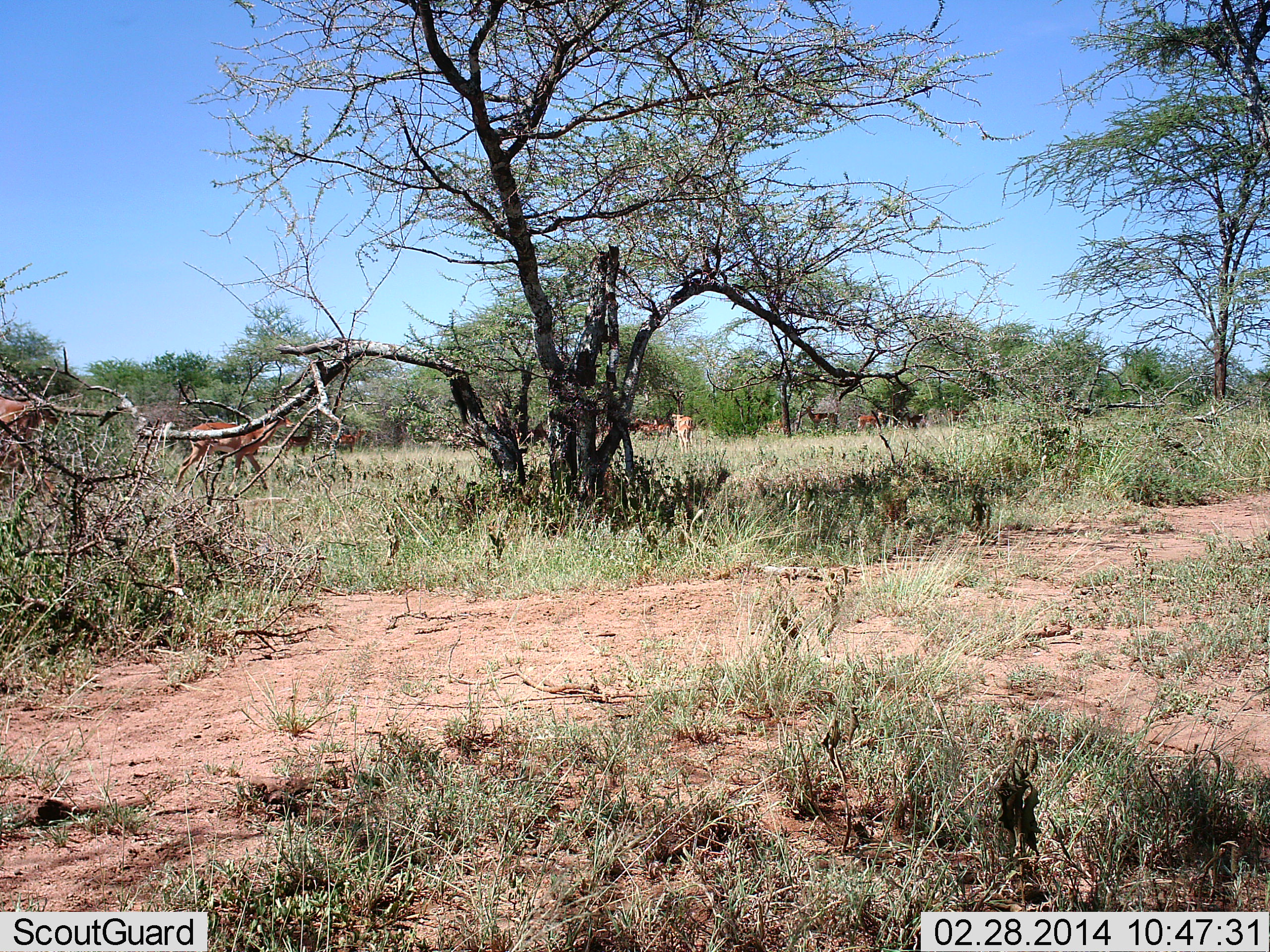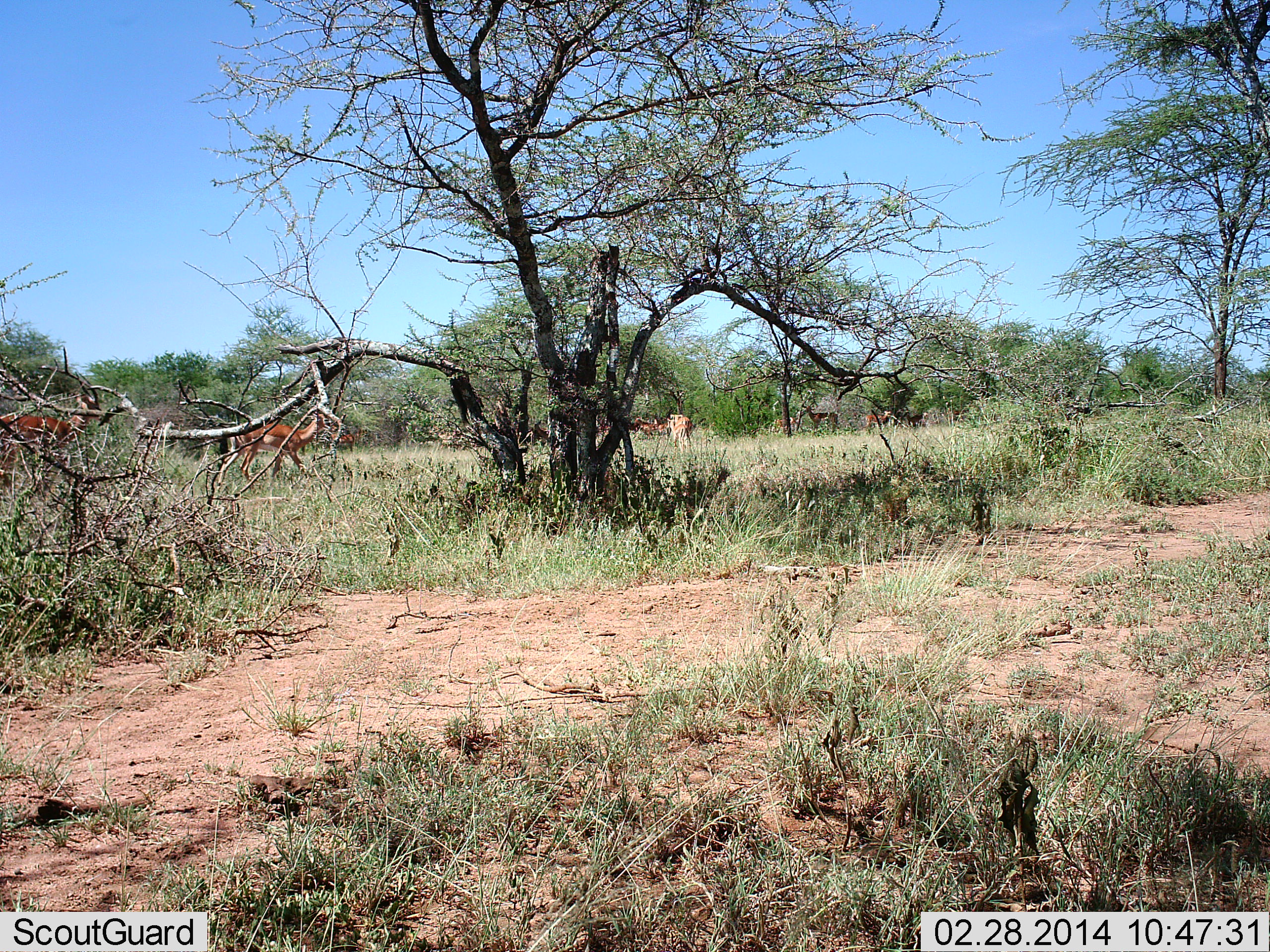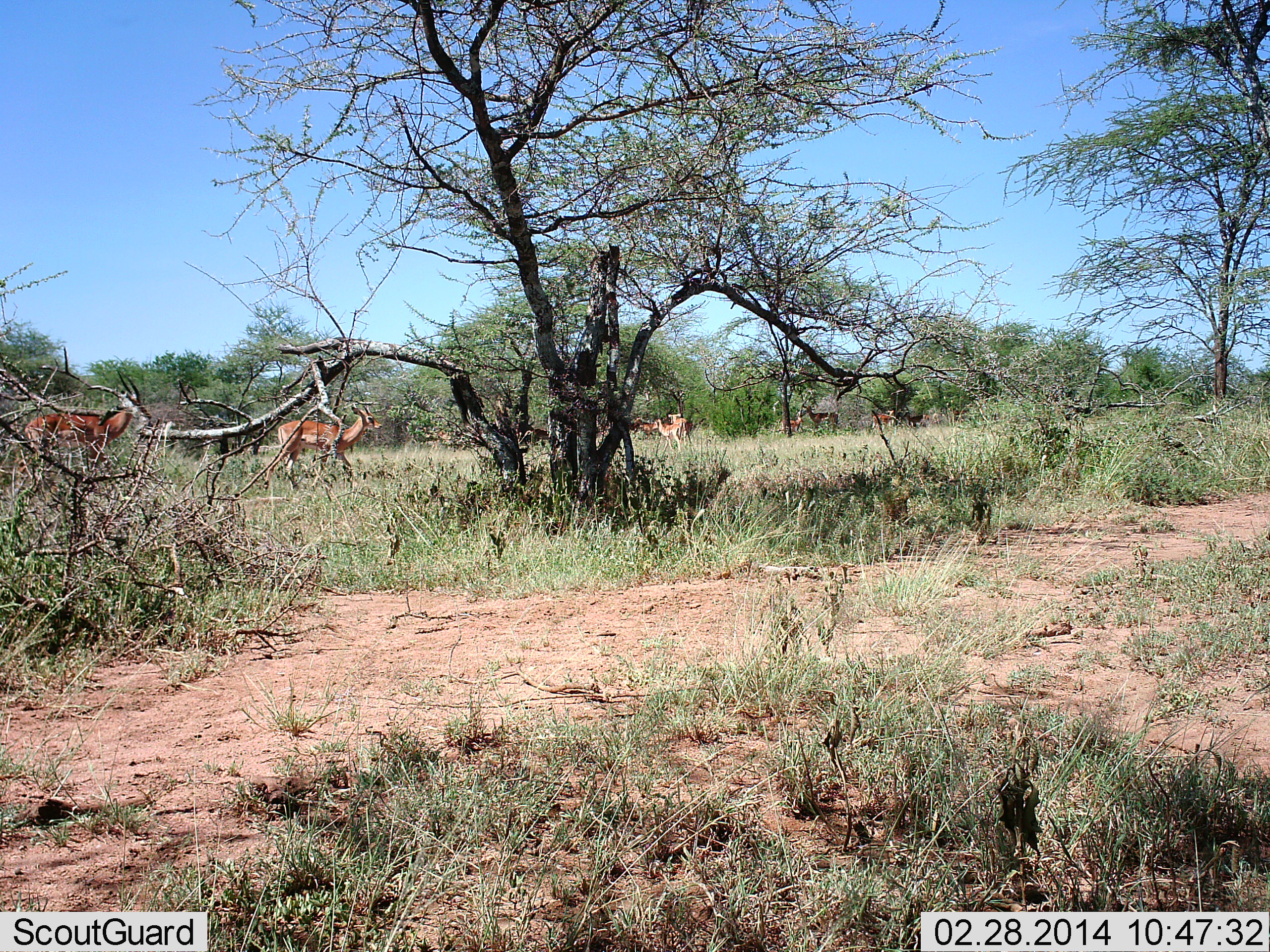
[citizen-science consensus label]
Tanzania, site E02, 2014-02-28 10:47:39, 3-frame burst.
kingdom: Animalia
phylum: Chordata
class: Mammalia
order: Artiodactyla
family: Bovidae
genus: Aepyceros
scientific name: Aepyceros melampus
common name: impala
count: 6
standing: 30%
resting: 0%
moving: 100%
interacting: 10%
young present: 0%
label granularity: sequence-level